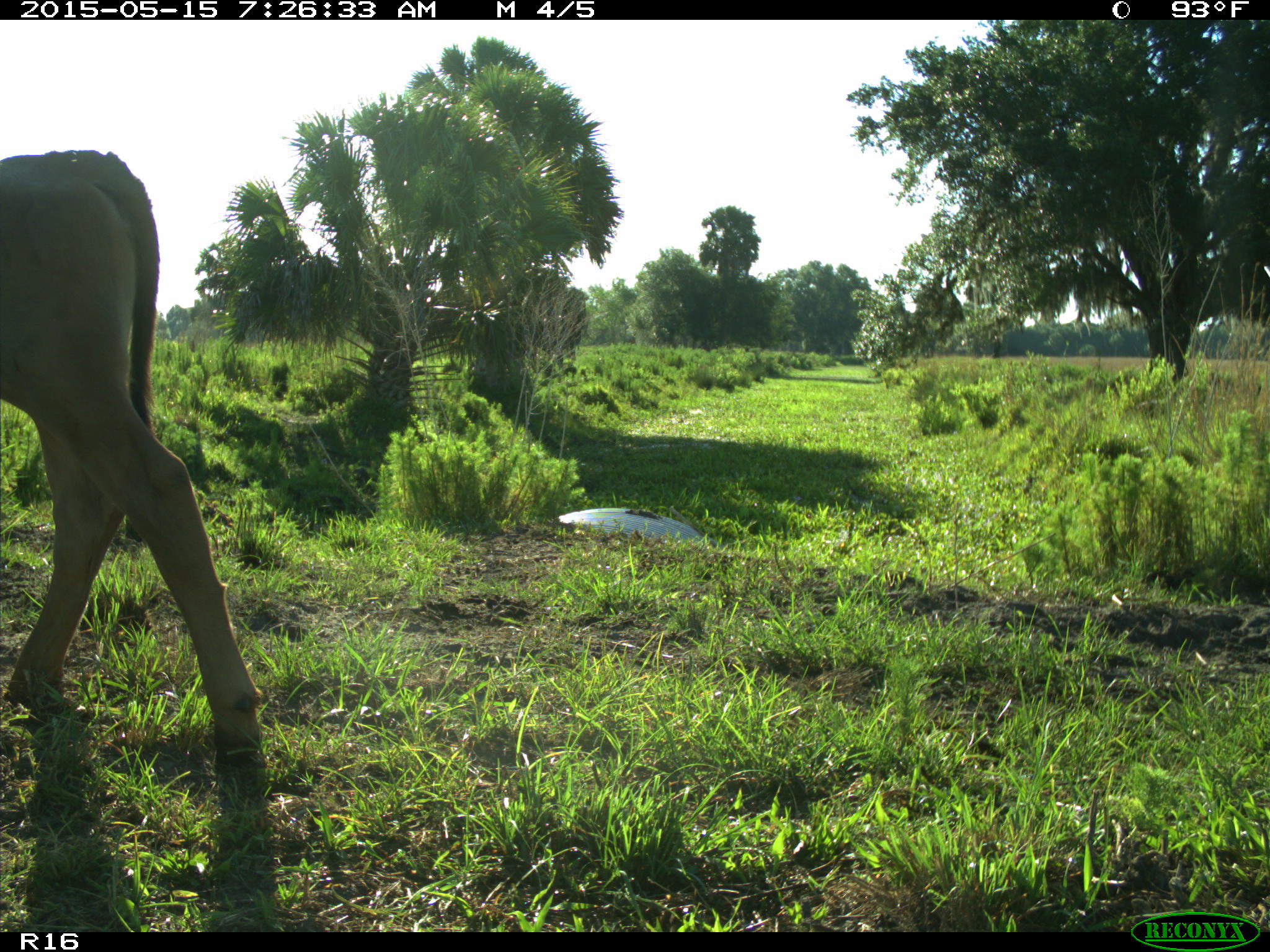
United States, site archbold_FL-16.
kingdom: Animalia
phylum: Chordata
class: Mammalia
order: Artiodactyla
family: Bovidae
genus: Bos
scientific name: Bos taurus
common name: domestic cow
Bos taurus (domestic cow).